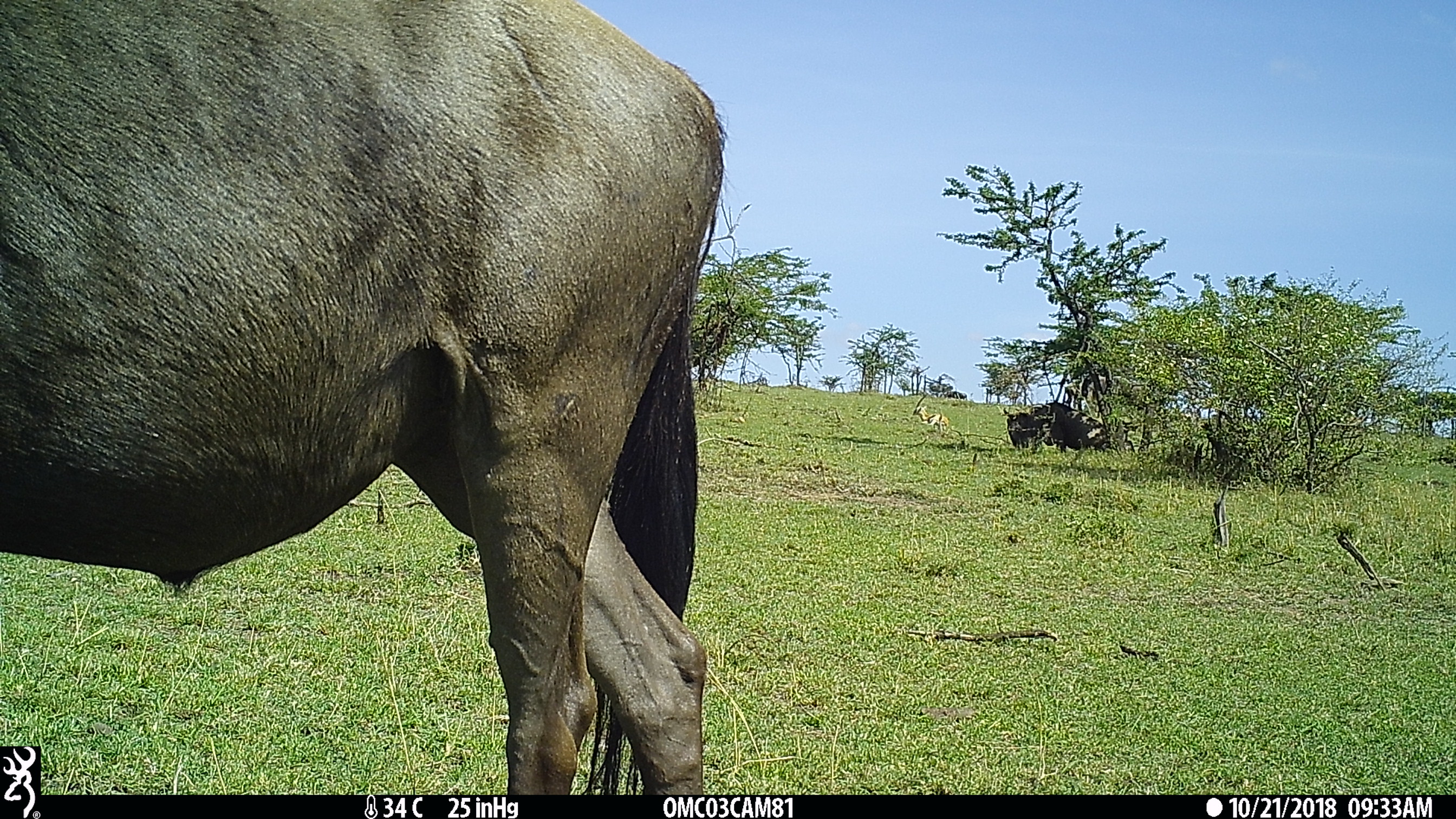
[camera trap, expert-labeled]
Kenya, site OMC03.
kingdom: Animalia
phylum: Chordata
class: Mammalia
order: Artiodactyla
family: Bovidae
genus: Eudorcas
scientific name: Eudorcas thomsonii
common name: thomon's gazelle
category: gazelle thomsons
Gazelle thomsons (thomon's gazelle) (Eudorcas thomsonii).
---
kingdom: Animalia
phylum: Chordata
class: Mammalia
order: Artiodactyla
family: Bovidae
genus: Connochaetes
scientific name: Connochaetes taurinus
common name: blue wildebeest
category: wildebeest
Wildebeest (blue wildebeest) (Connochaetes taurinus).